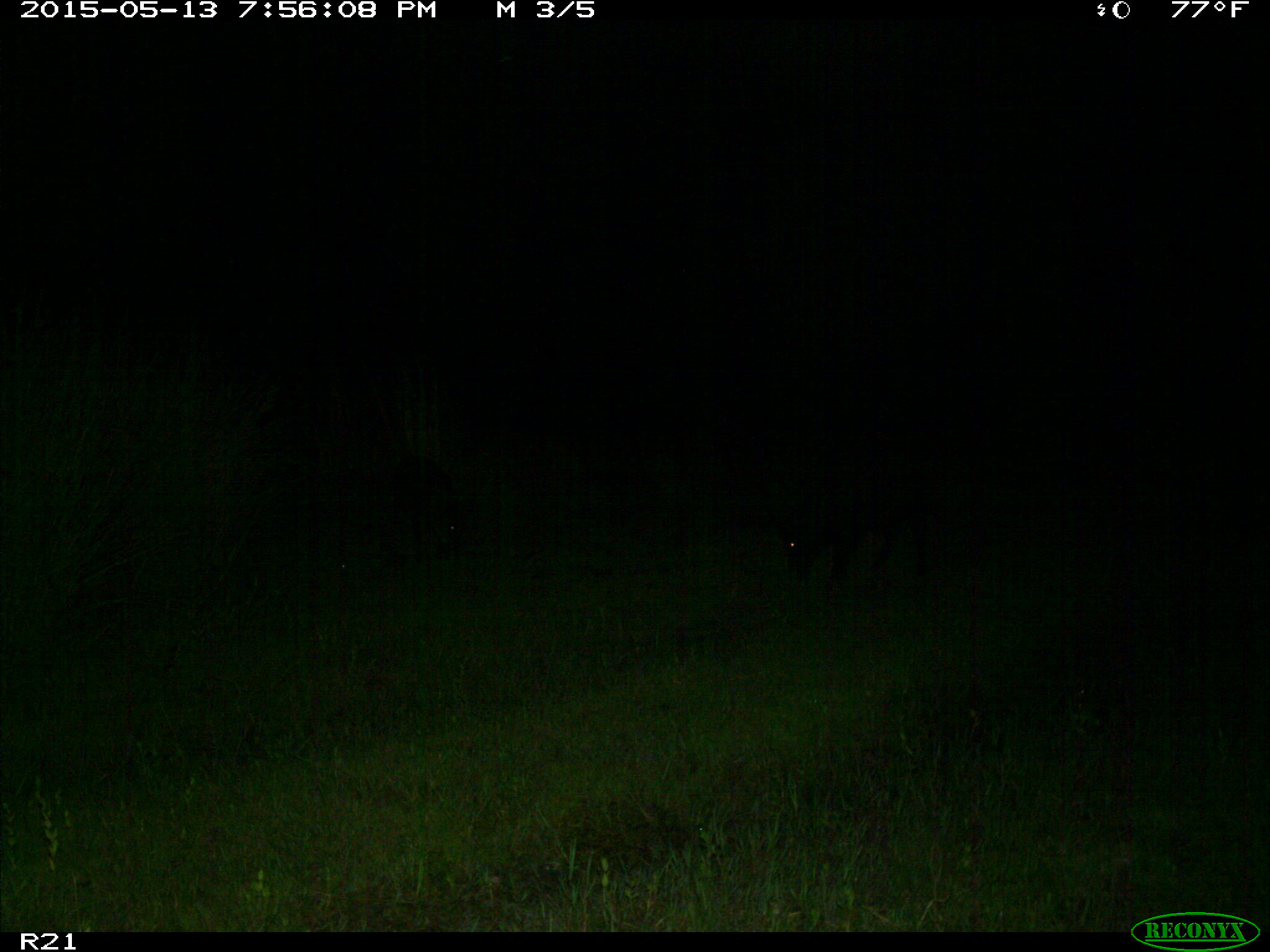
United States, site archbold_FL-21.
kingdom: Animalia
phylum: Chordata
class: Mammalia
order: Artiodactyla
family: Suidae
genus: Sus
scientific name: Sus scrofa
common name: wild boar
Sus scrofa (wild boar).